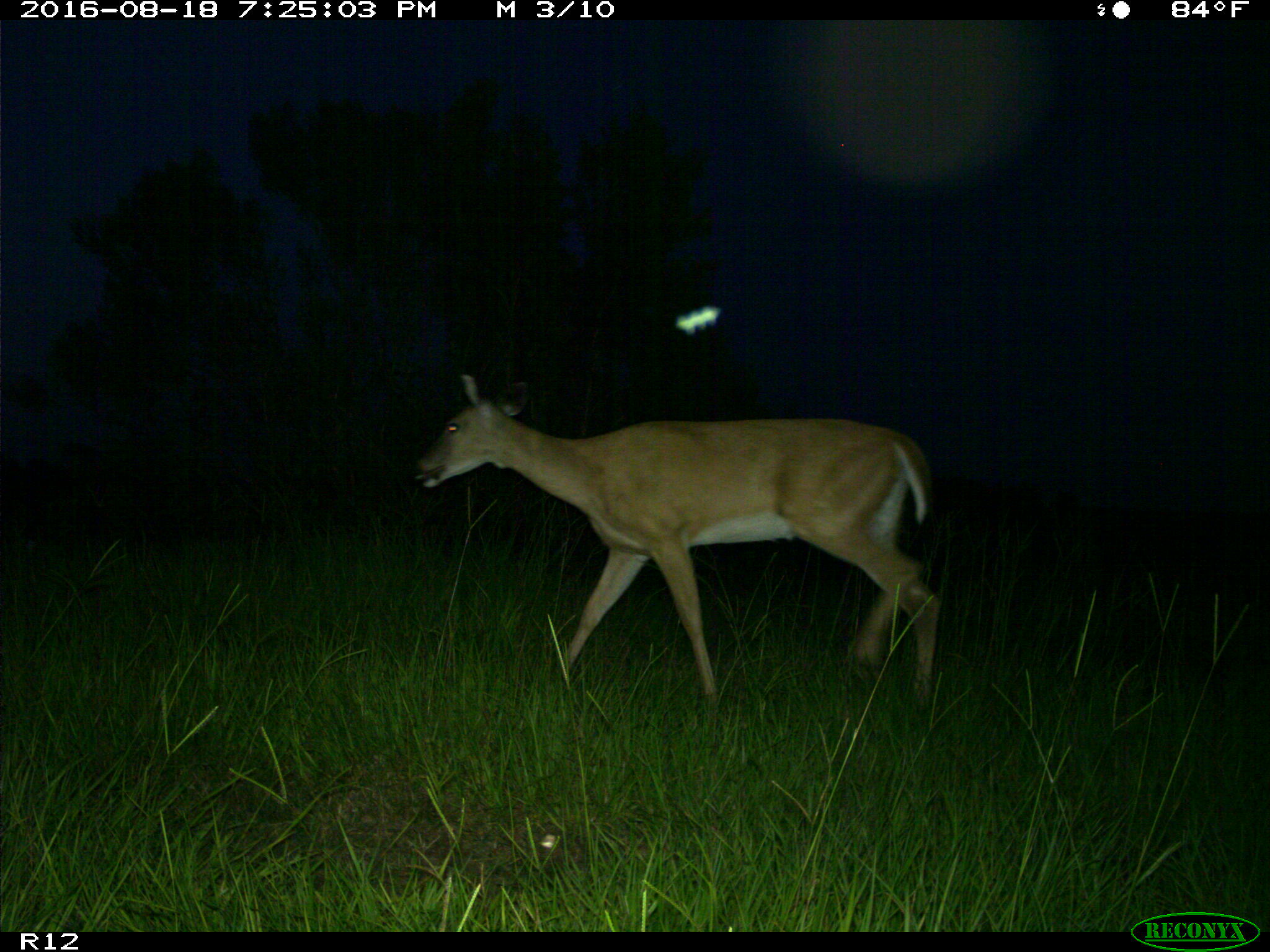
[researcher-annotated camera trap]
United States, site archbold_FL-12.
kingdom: Animalia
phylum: Chordata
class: Mammalia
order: Artiodactyla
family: Cervidae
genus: Odocoileus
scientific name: Odocoileus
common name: deer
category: unidentified deer